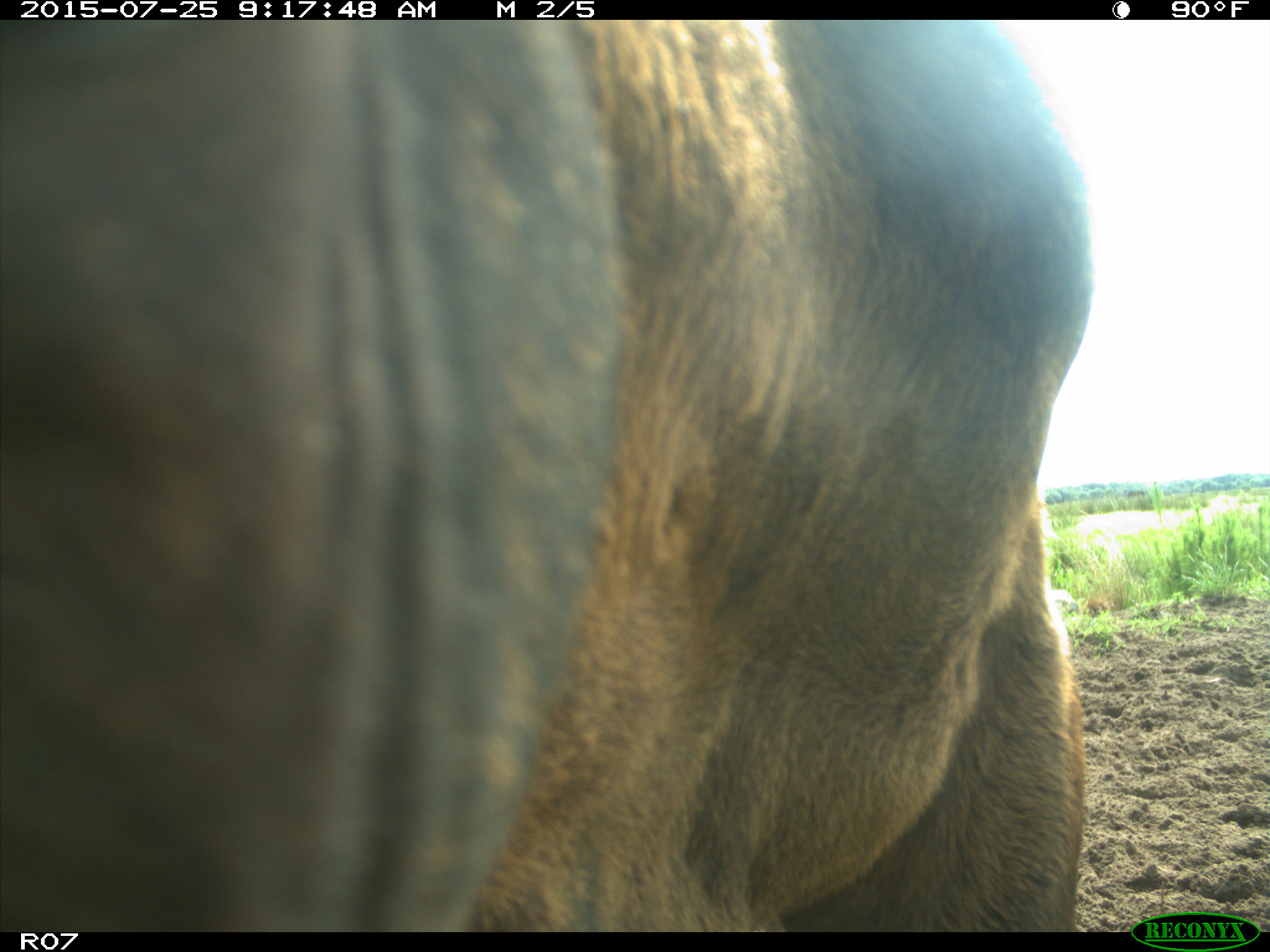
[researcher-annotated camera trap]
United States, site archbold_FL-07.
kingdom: Animalia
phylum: Chordata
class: Mammalia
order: Artiodactyla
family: Bovidae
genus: Bos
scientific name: Bos taurus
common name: domestic cow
Bos taurus (domestic cow).